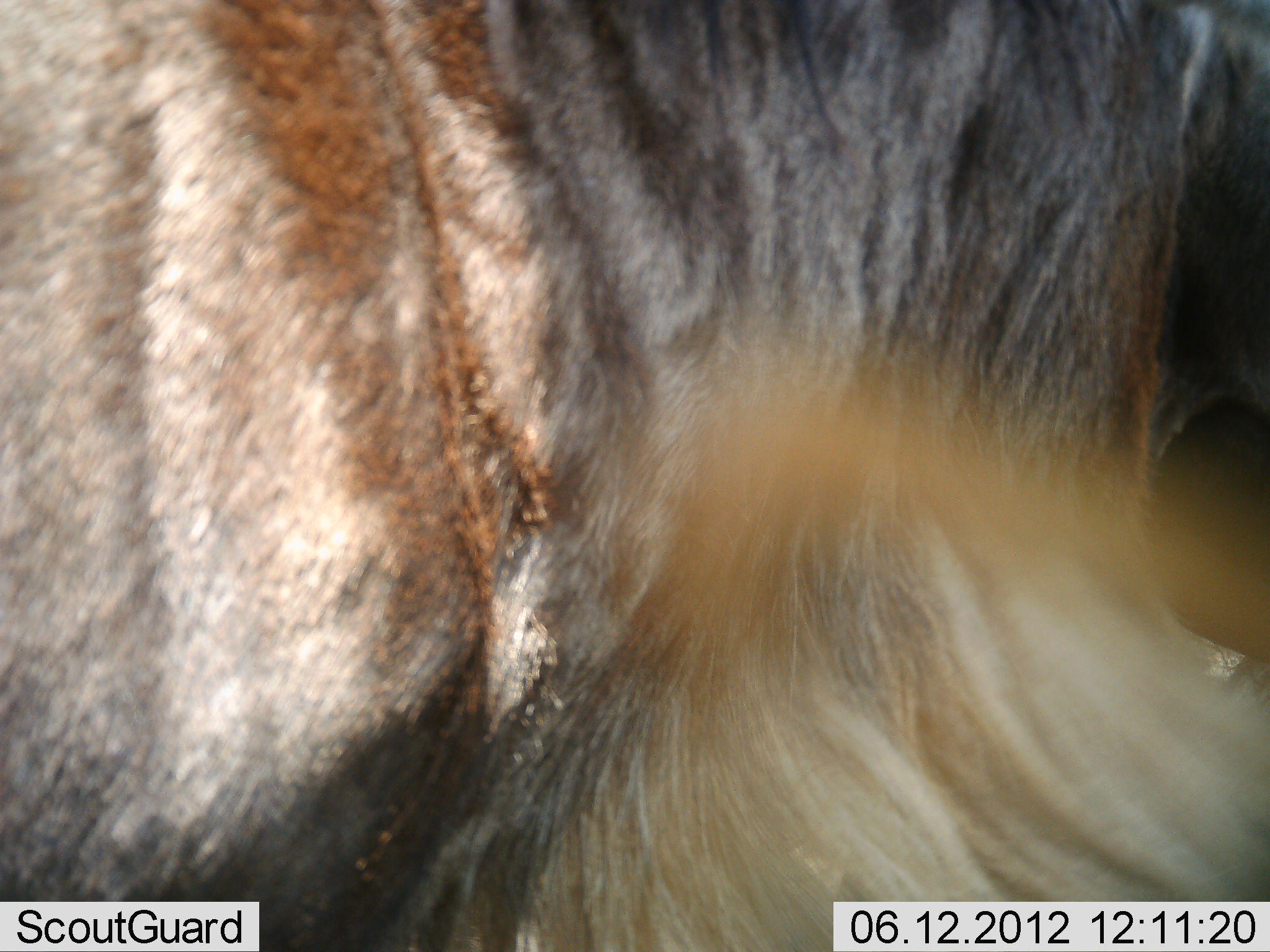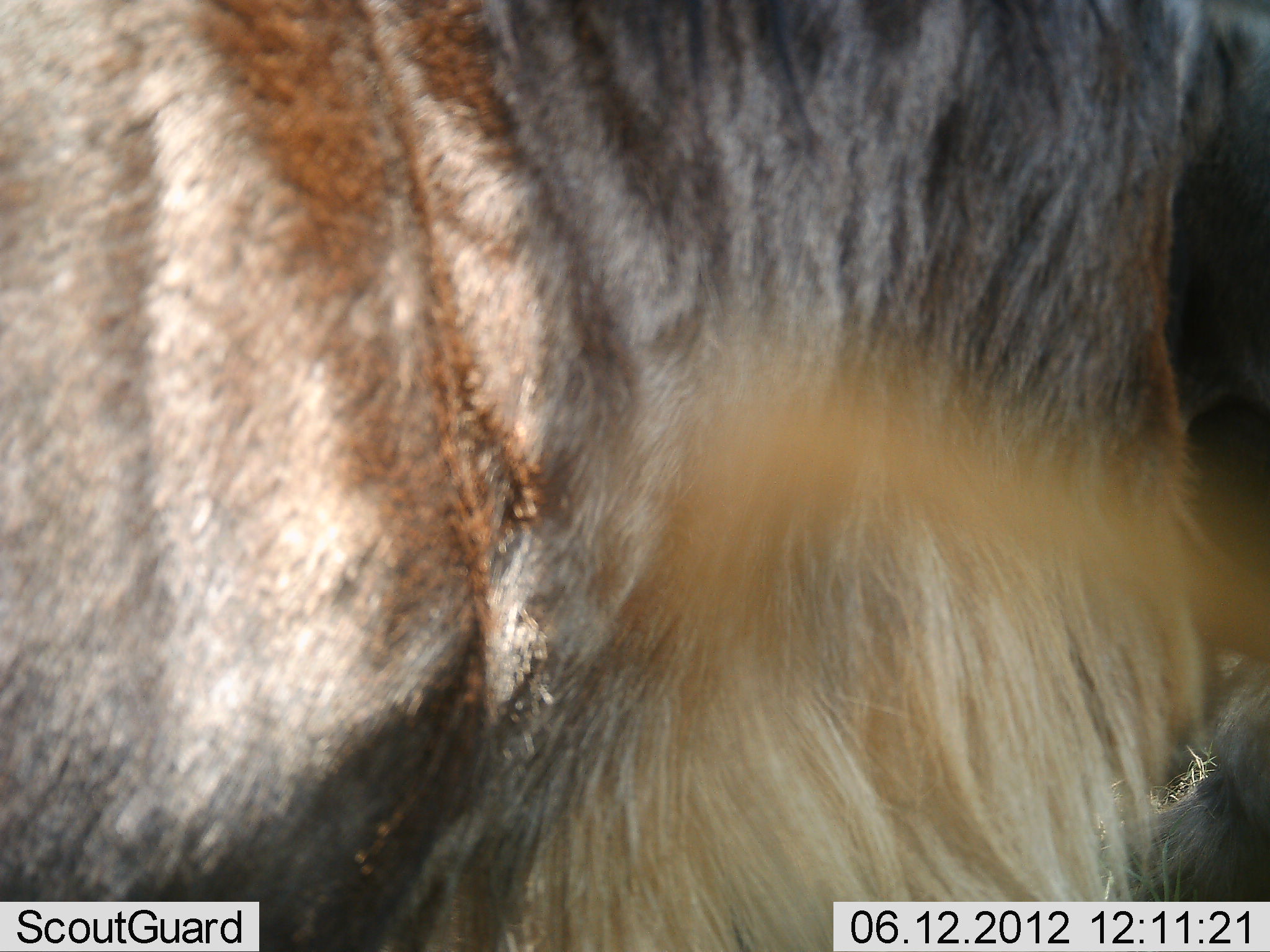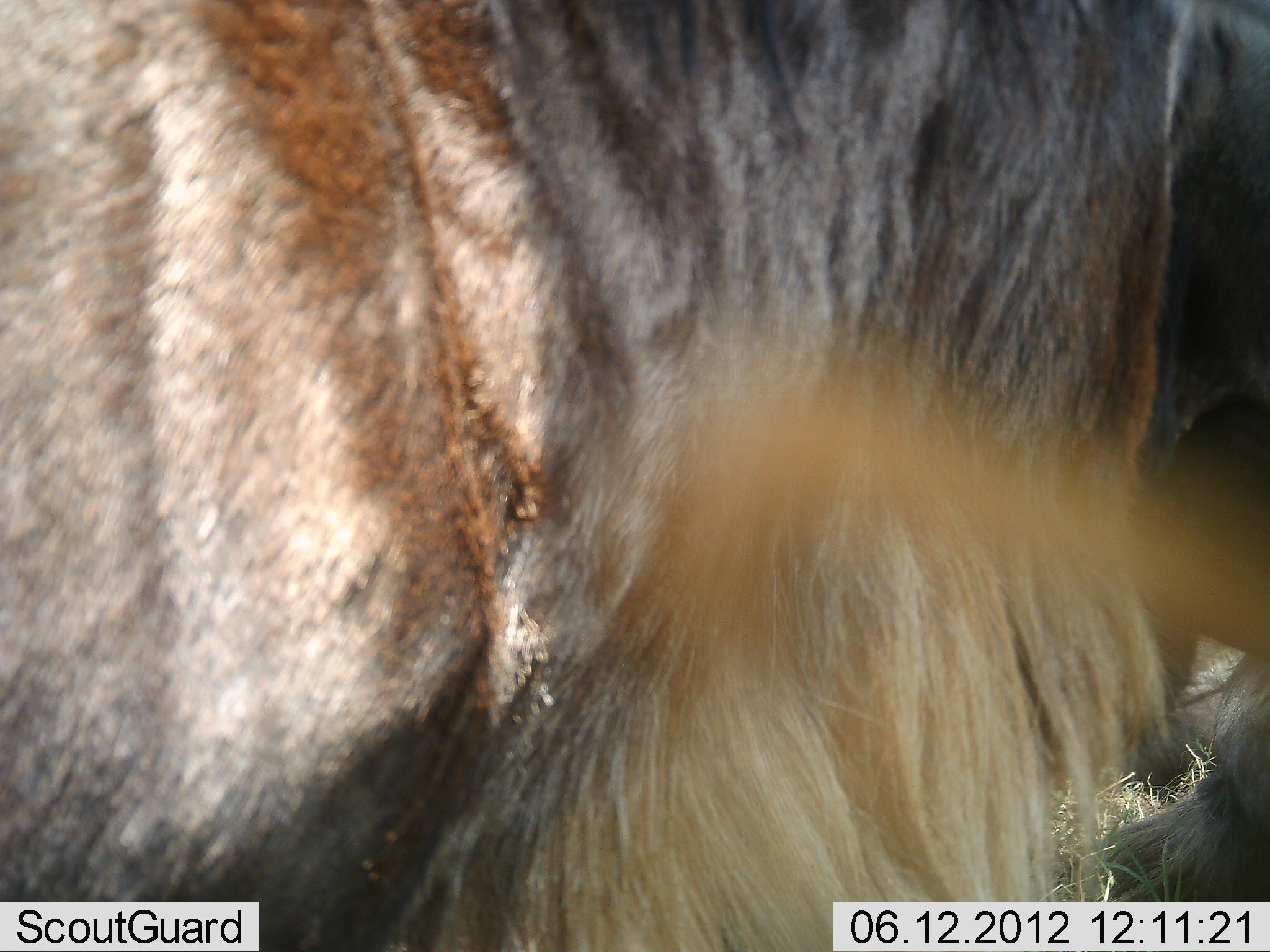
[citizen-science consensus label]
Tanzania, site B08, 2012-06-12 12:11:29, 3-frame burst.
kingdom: Animalia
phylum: Chordata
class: Mammalia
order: Artiodactyla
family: Bovidae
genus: Connochaetes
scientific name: Connochaetes taurinus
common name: blue wildebeest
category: wildebeest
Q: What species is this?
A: Wildebeest (blue wildebeest) (Connochaetes taurinus).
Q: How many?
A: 2.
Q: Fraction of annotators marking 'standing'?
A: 80%.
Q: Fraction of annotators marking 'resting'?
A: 60%.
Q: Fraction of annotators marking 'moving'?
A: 0%.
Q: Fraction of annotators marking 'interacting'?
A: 0%.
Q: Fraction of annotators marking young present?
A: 0%.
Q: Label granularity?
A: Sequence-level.